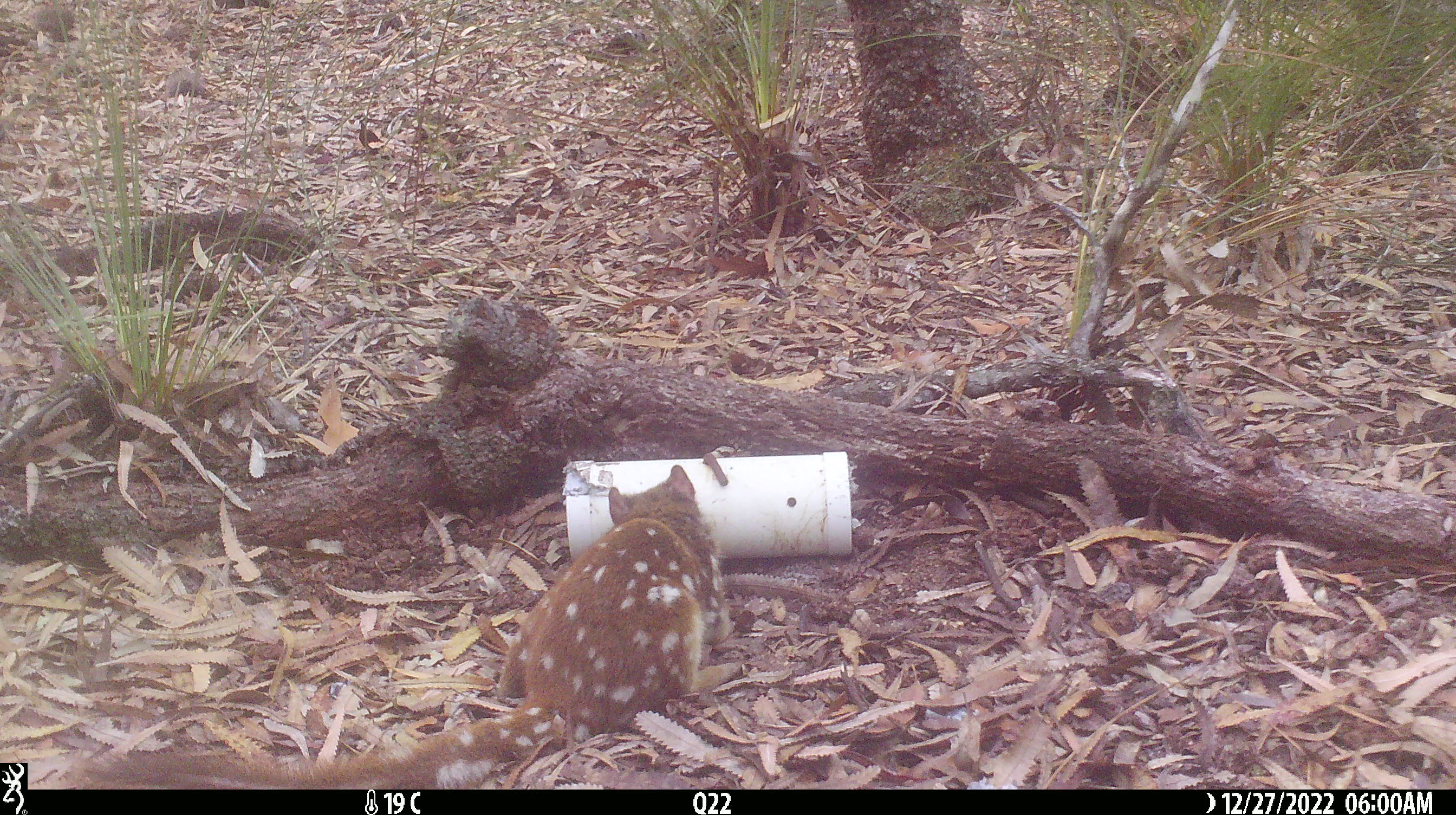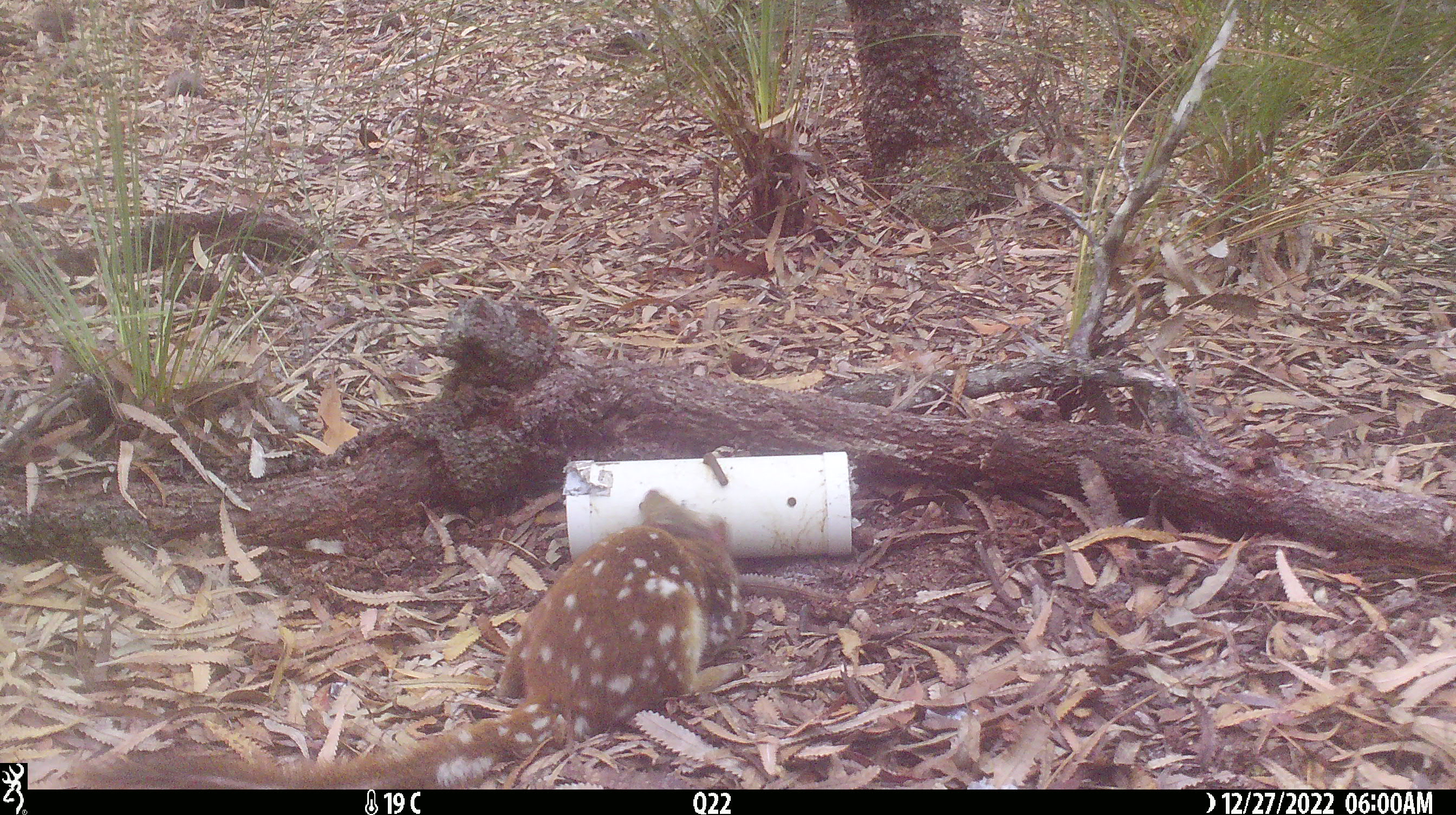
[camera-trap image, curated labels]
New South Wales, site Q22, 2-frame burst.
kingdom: Animalia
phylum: Chordata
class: Mammalia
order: Dasyuromorphia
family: Dasyuridae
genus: Dasyurus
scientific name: Dasyurus maculatus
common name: spotted-tailed quoll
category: quoll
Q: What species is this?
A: Quoll (spotted-tailed quoll) (Dasyurus maculatus).